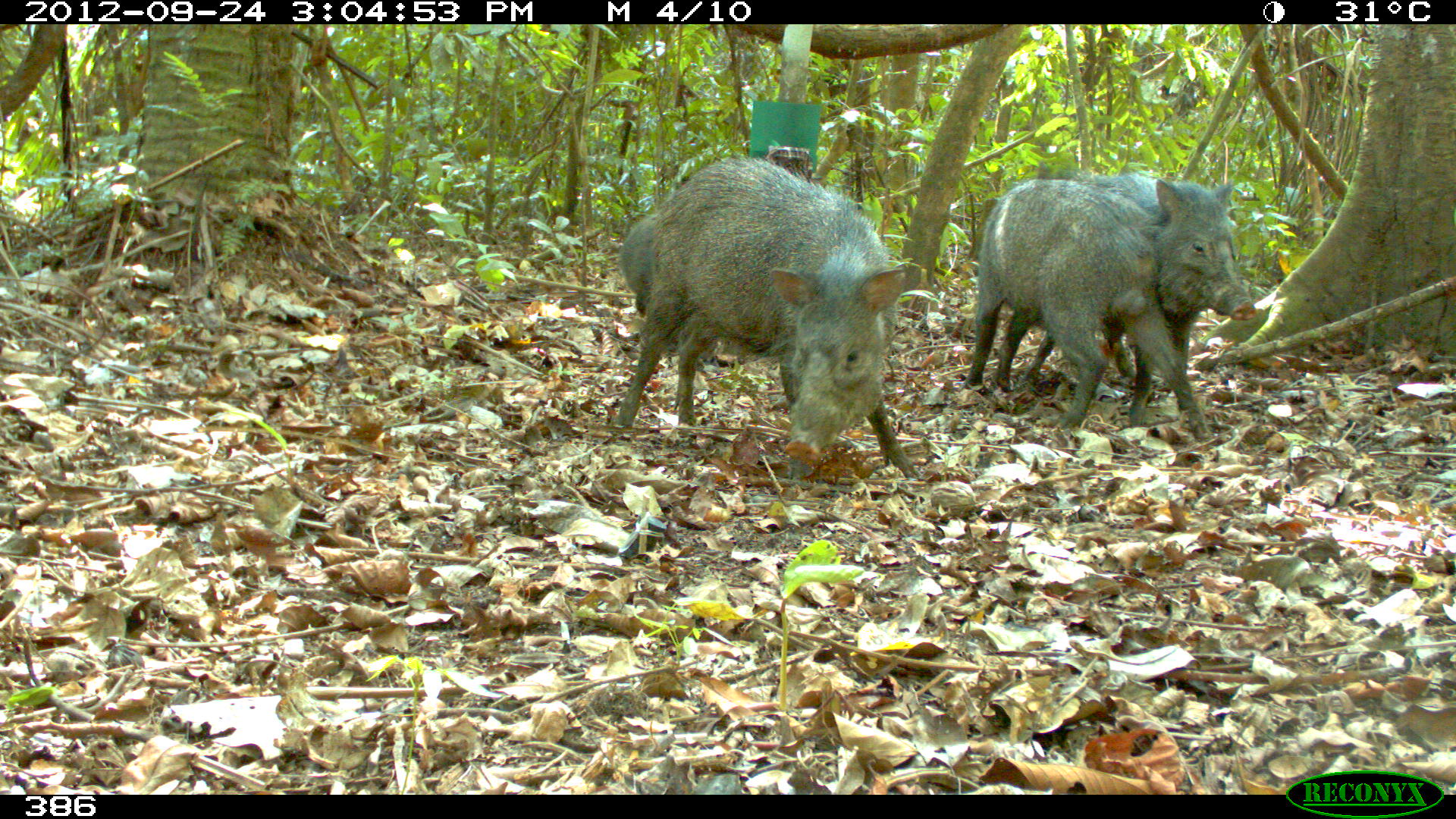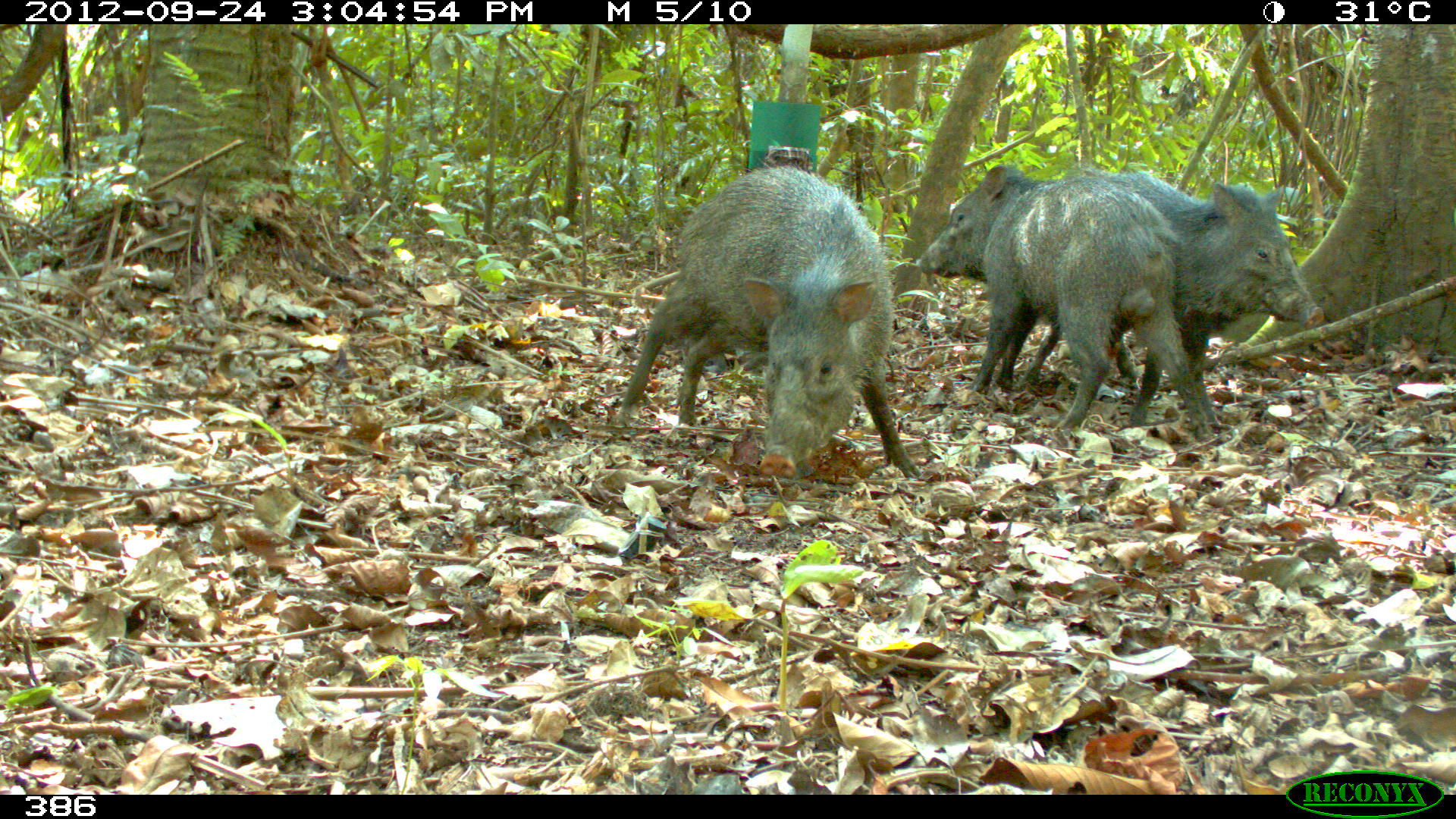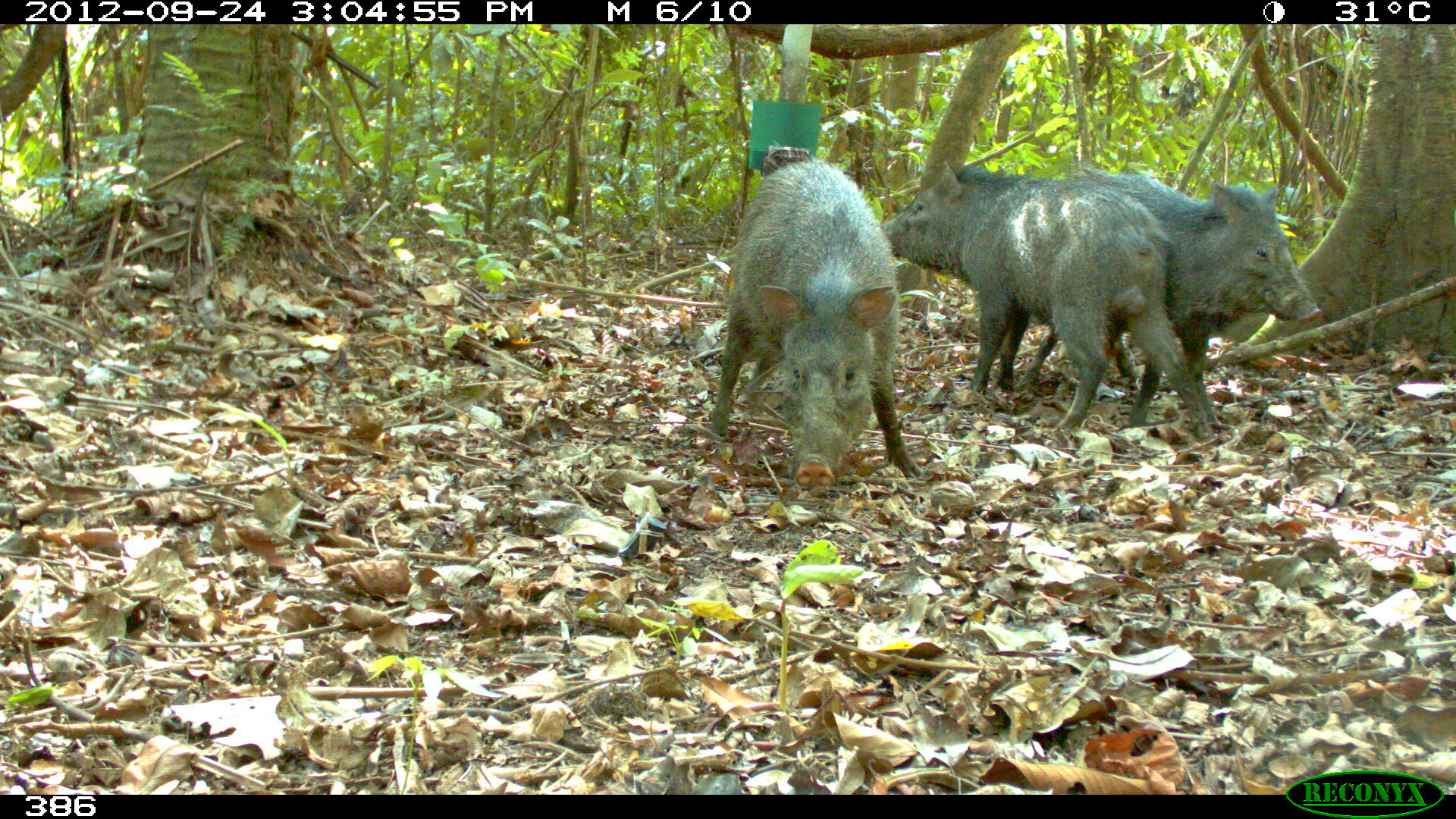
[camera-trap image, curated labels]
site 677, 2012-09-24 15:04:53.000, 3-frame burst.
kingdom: Animalia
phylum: Chordata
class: Mammalia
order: Artiodactyla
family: Tayassuidae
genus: Pecari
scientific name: Pecari tajacu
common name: collared peccary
Pecari tajacu (collared peccary).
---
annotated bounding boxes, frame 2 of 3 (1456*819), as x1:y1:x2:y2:
pecari tajacu: 608:164:920:479; 911:163:1208:441; 1016:166:1321:425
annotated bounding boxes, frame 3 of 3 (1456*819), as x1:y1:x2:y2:
pecari tajacu: 880:160:1209:439; 1016:164:1321:426; 709:157:921:489